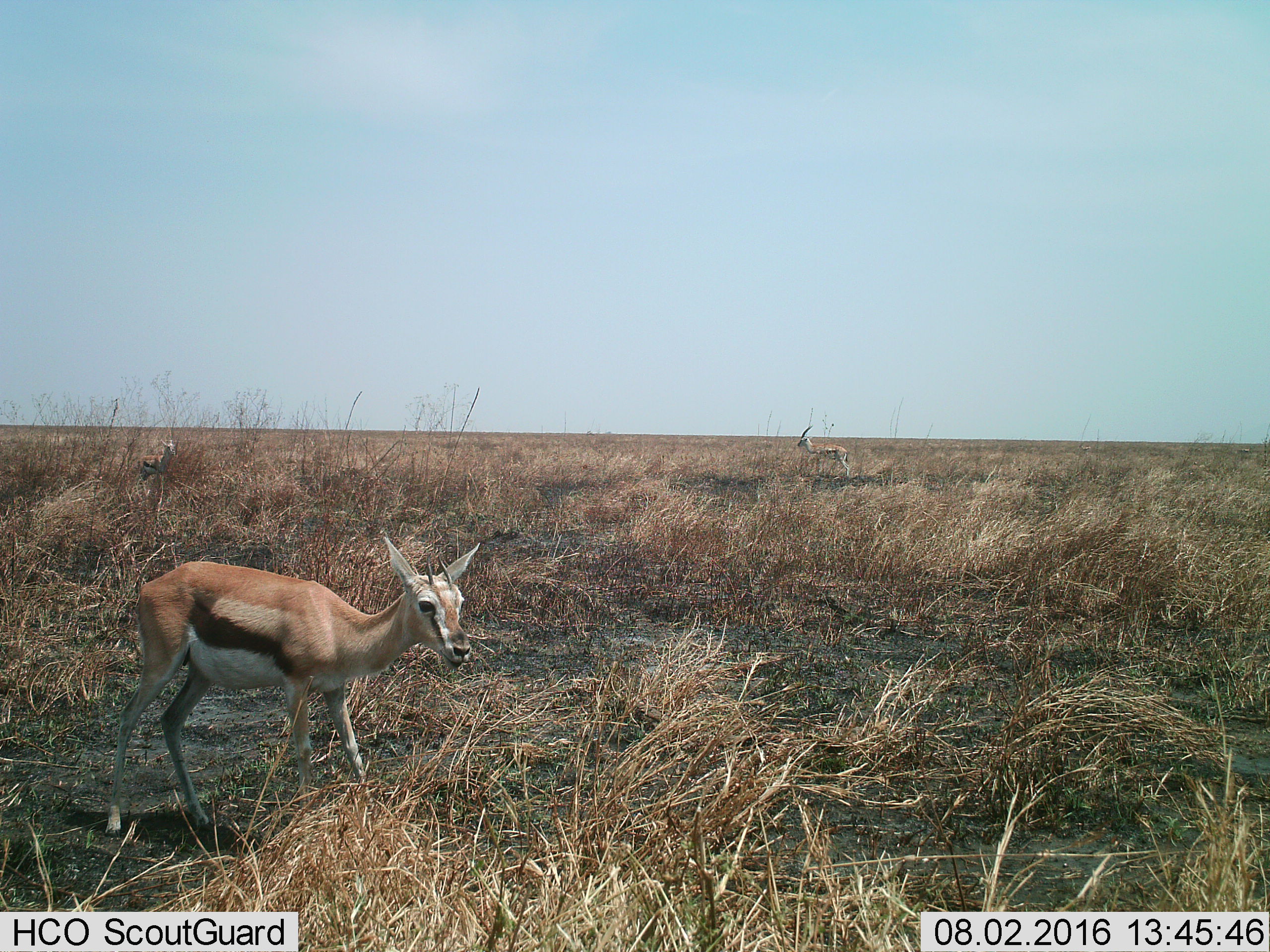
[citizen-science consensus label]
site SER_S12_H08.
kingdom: Animalia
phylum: Chordata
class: Mammalia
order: Artiodactyla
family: Bovidae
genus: Eudorcas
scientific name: Eudorcas thomsonii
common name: thomson's gazelle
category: gazellethomsons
Gazellethomsons (thomson's gazelle) (Eudorcas thomsonii), count 3. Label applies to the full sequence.